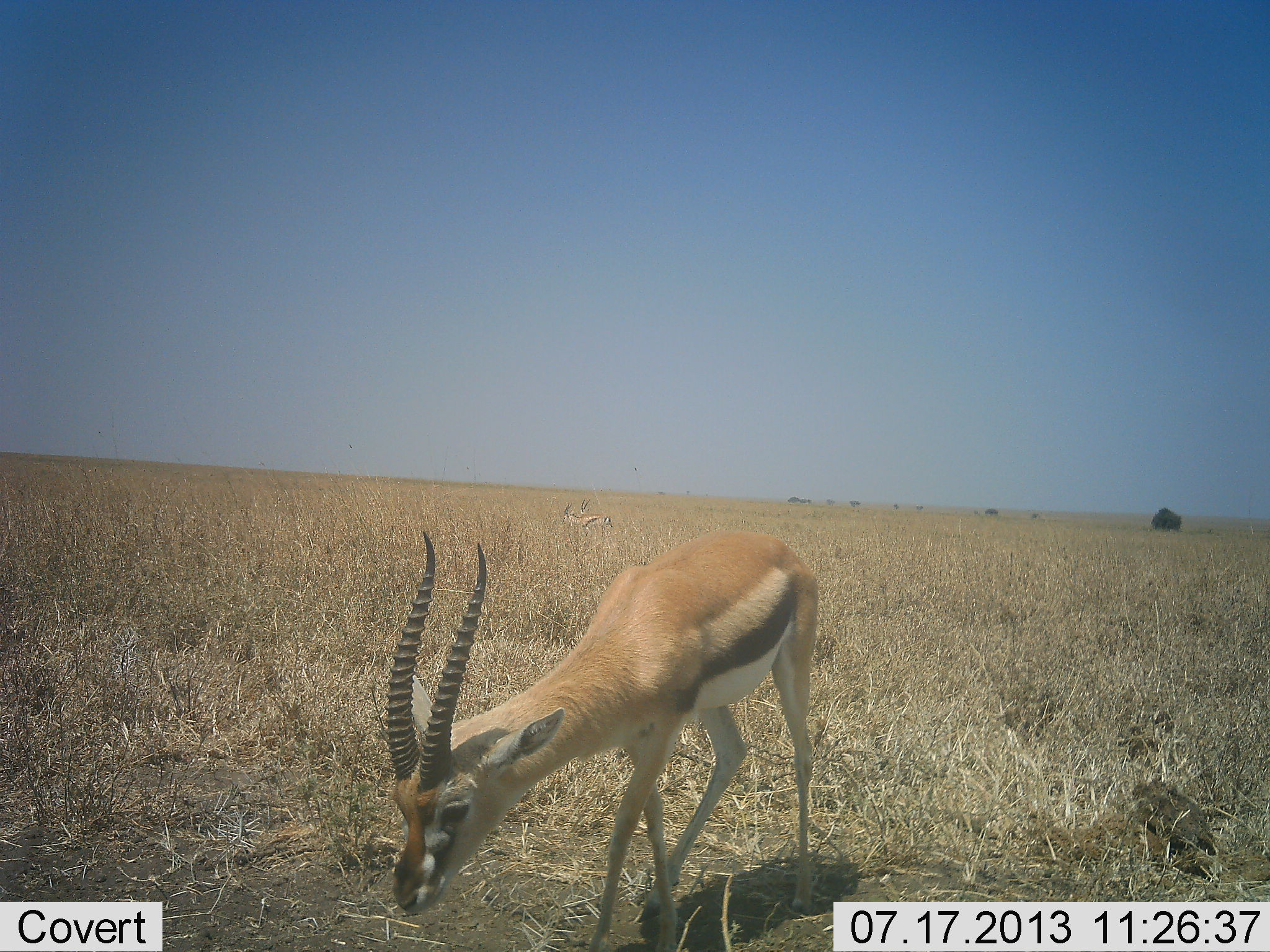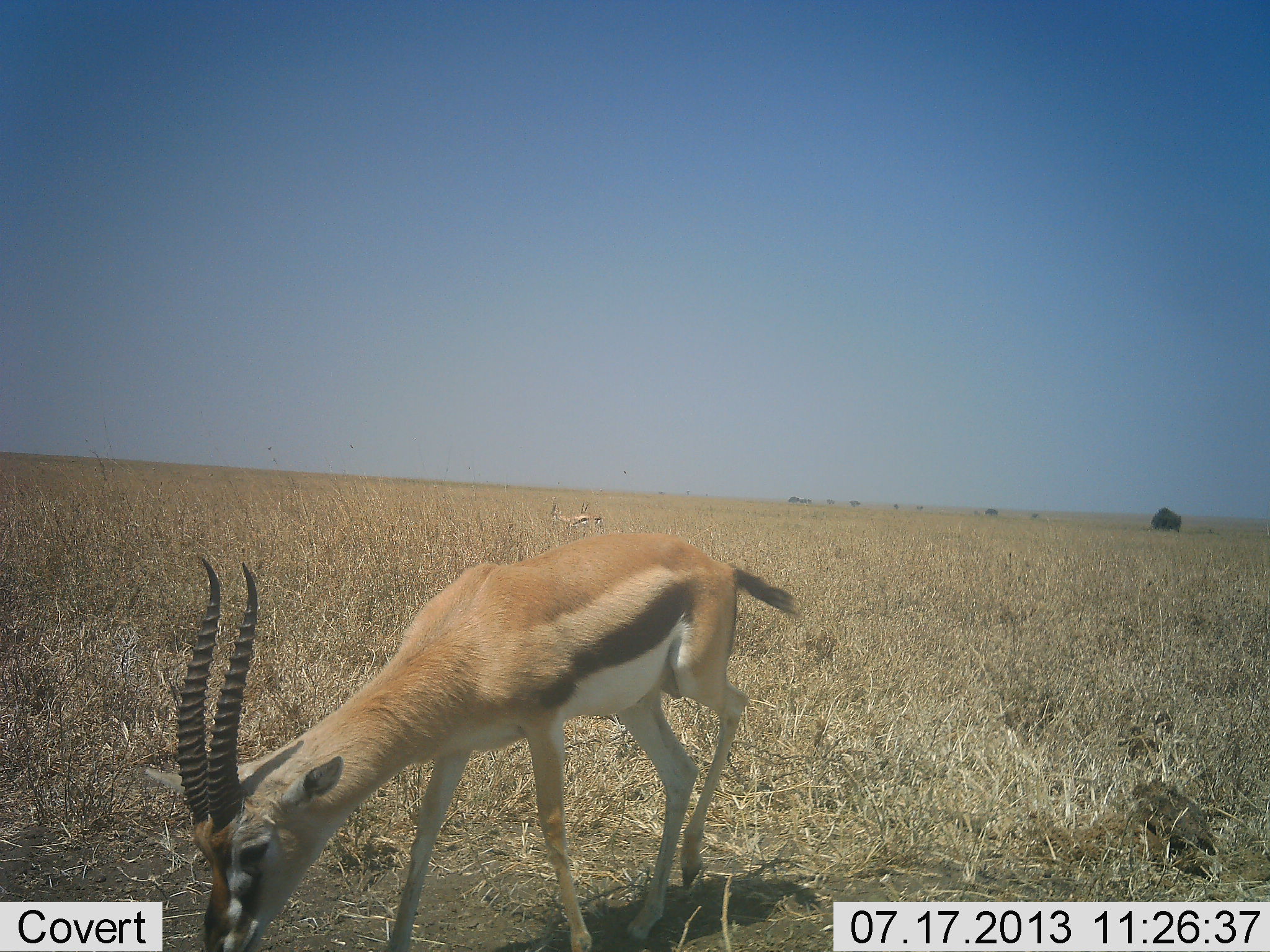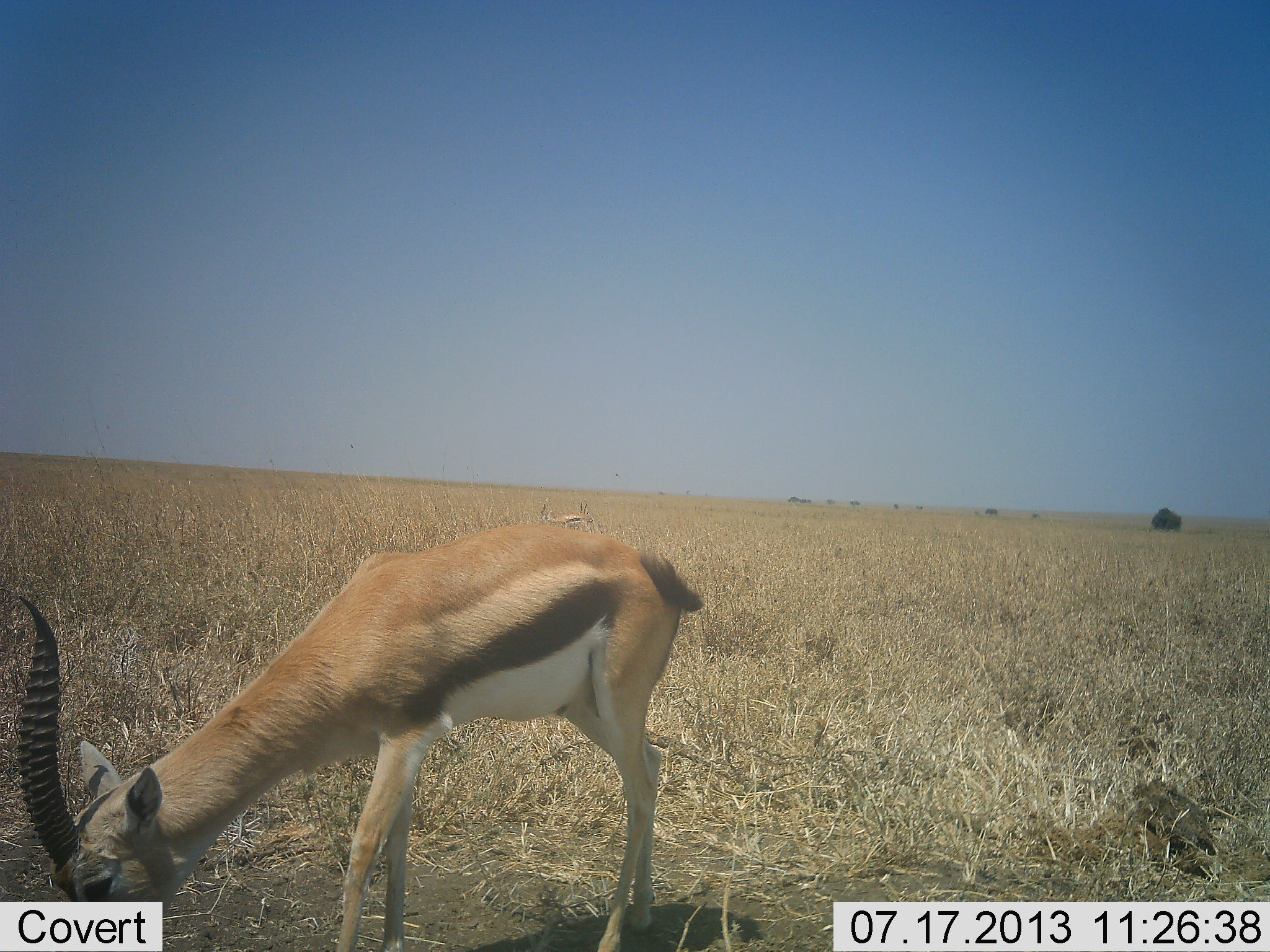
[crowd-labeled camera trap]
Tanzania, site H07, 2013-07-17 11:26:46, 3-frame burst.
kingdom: Animalia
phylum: Chordata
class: Mammalia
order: Artiodactyla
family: Bovidae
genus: Eudorcas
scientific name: Eudorcas thomsonii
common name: thomson's gazelle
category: gazellethomsons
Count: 2.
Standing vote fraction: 19%.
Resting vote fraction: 0%.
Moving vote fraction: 56%.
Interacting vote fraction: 0%.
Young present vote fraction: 0%.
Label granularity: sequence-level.